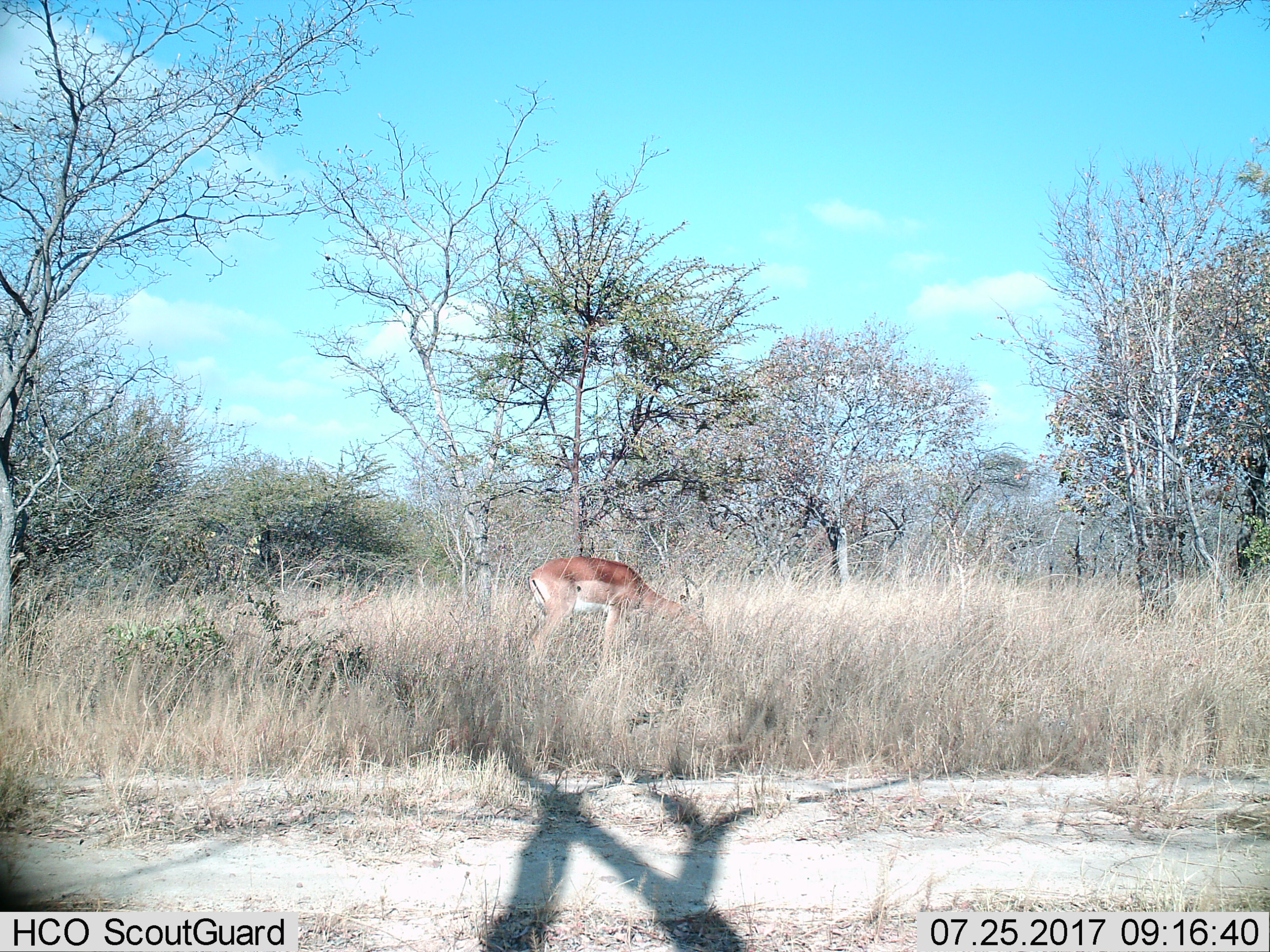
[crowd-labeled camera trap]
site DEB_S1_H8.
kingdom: Animalia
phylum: Chordata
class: Mammalia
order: Artiodactyla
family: Bovidae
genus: Aepyceros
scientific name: Aepyceros melampus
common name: impala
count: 1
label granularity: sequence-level